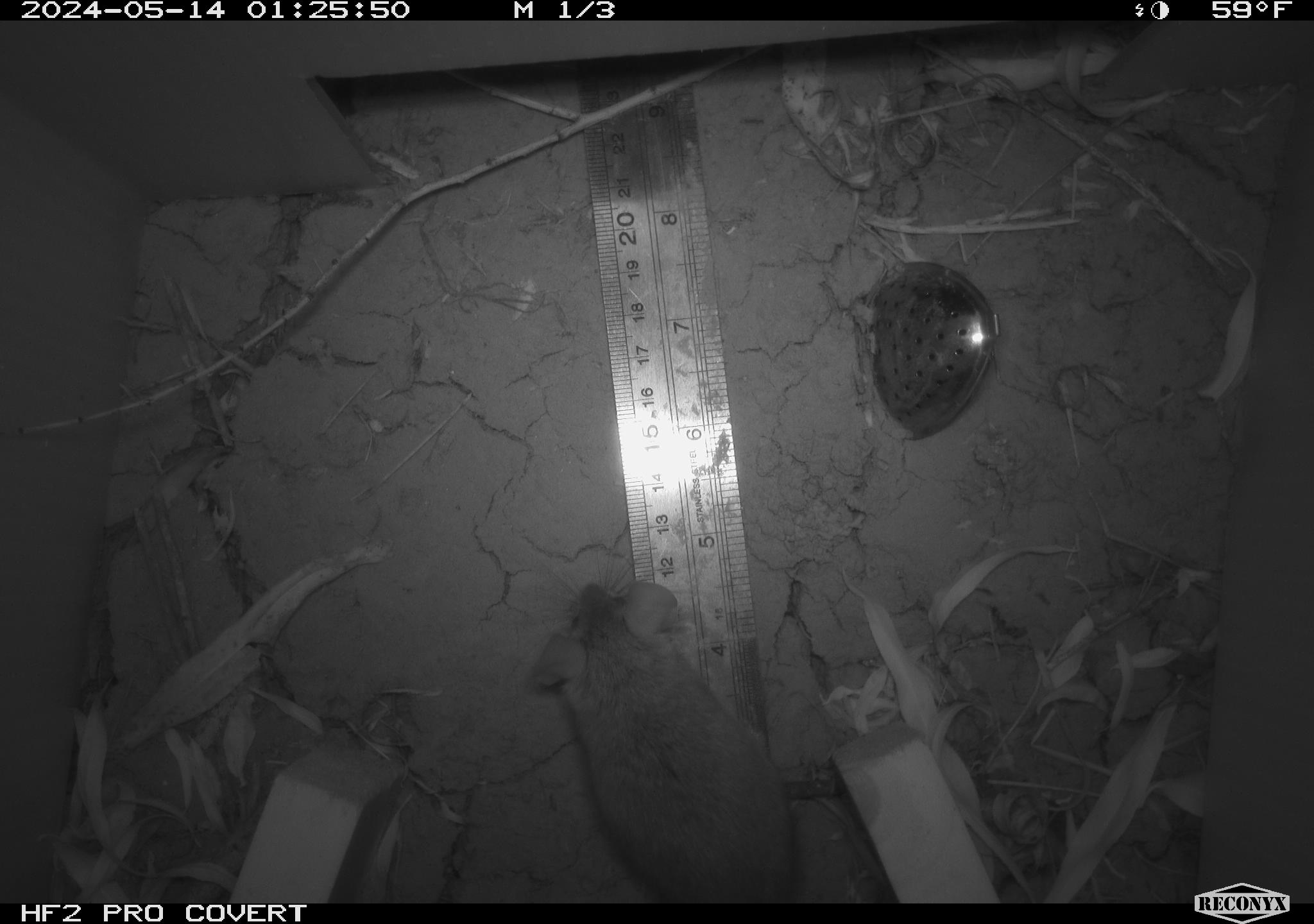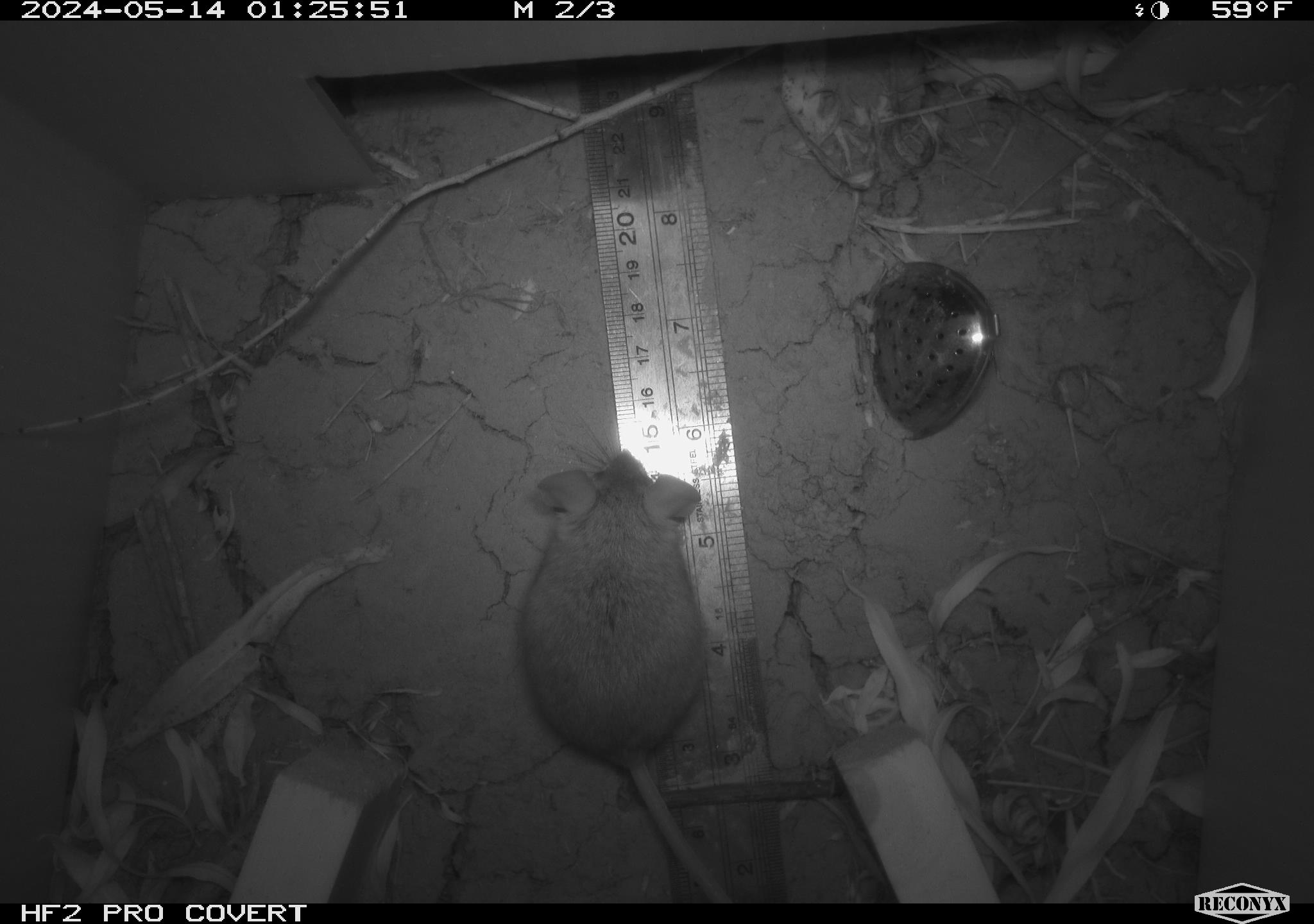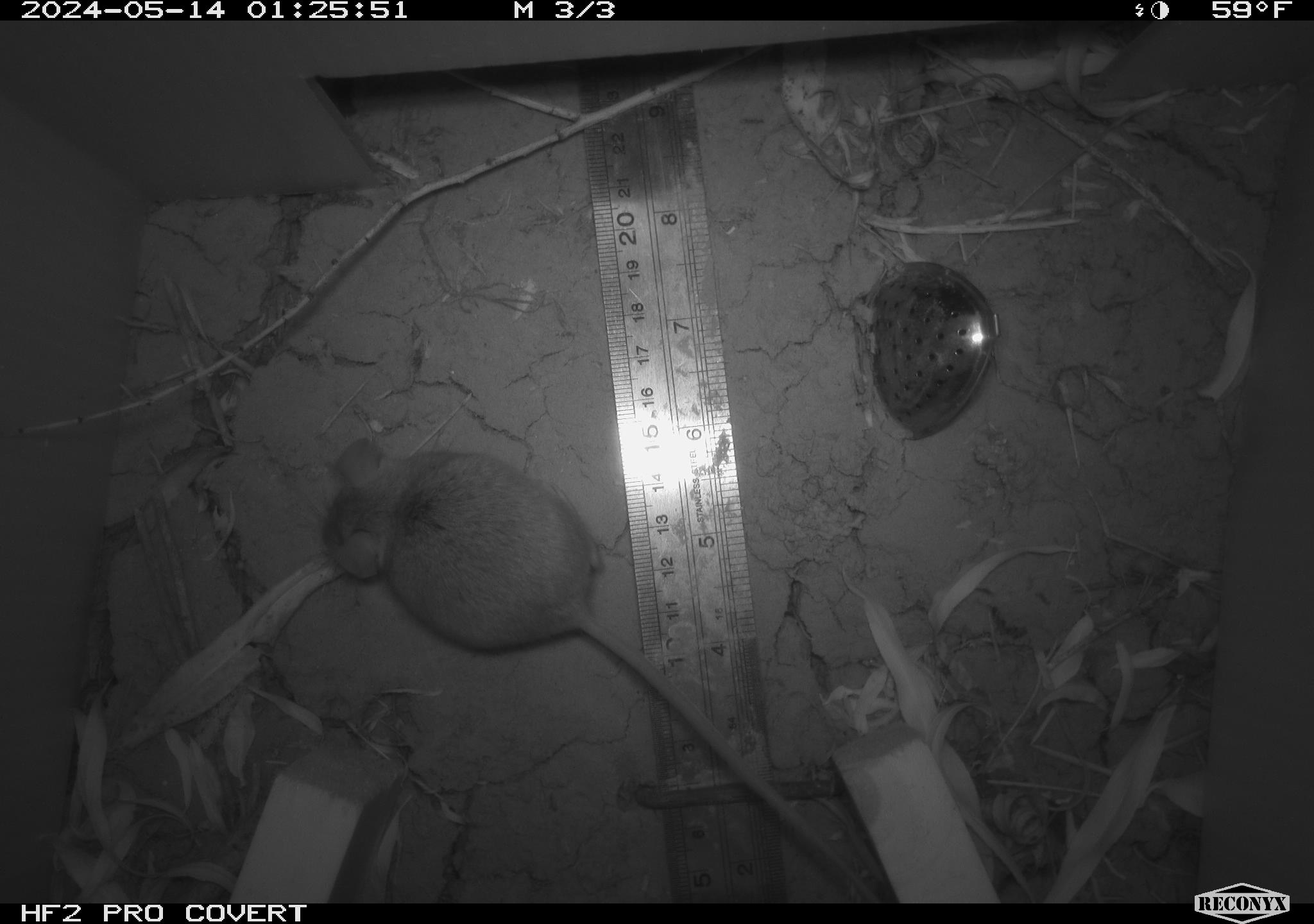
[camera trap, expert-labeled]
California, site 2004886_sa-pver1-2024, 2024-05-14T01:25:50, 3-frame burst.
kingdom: Animalia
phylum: Chordata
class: Mammalia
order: Rodentia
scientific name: Rodentia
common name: mouse species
Mouse species (Rodentia).